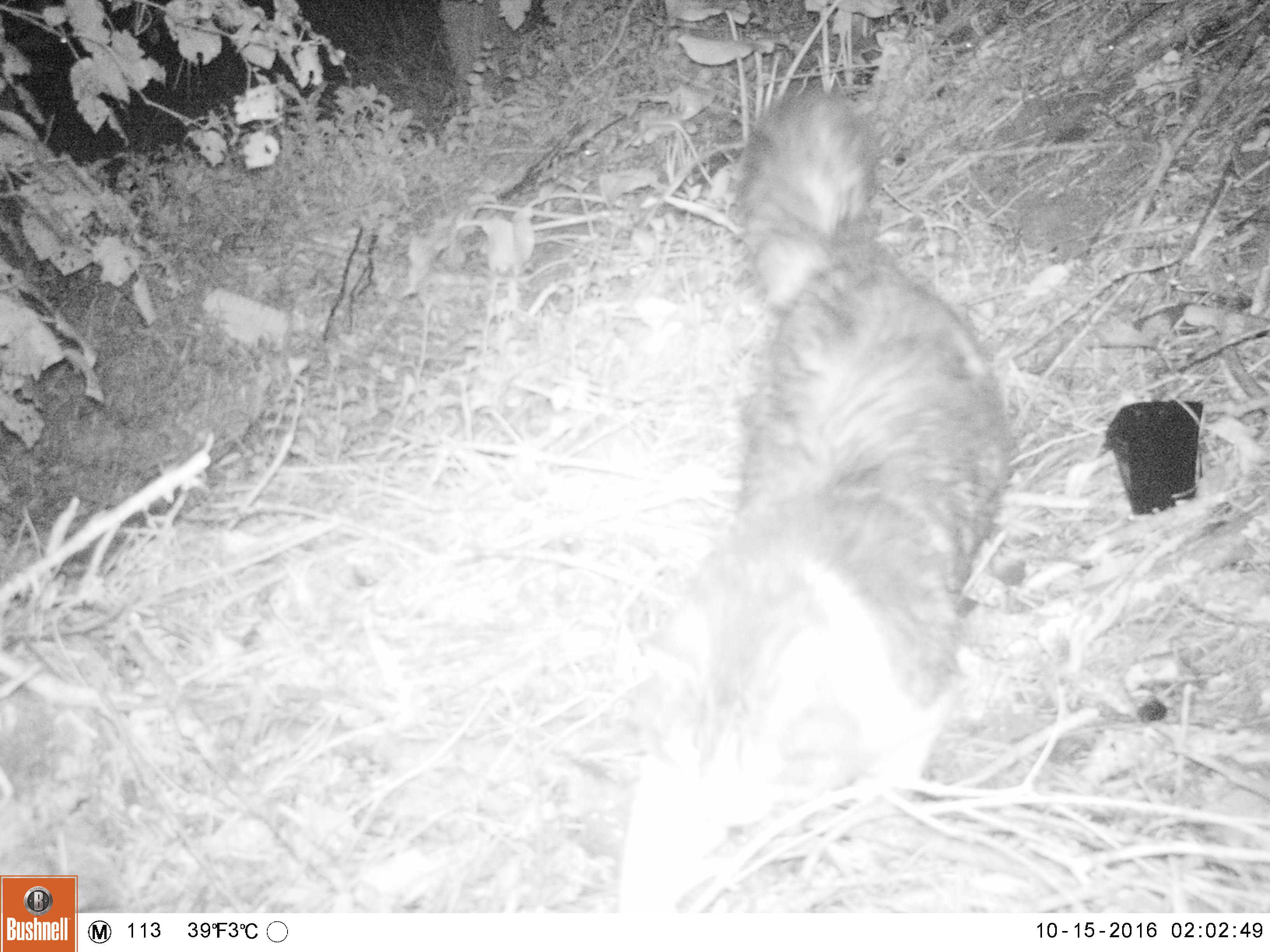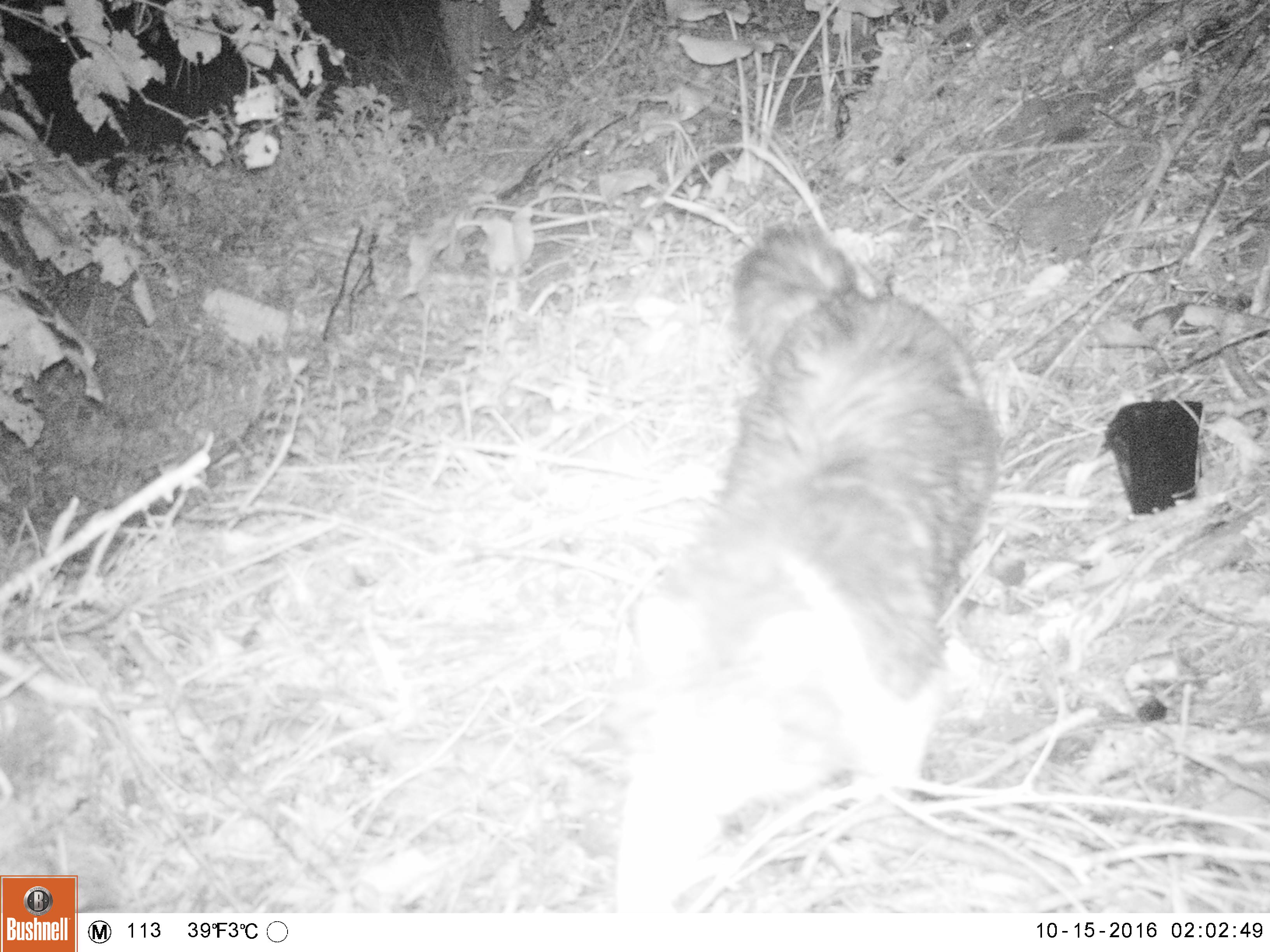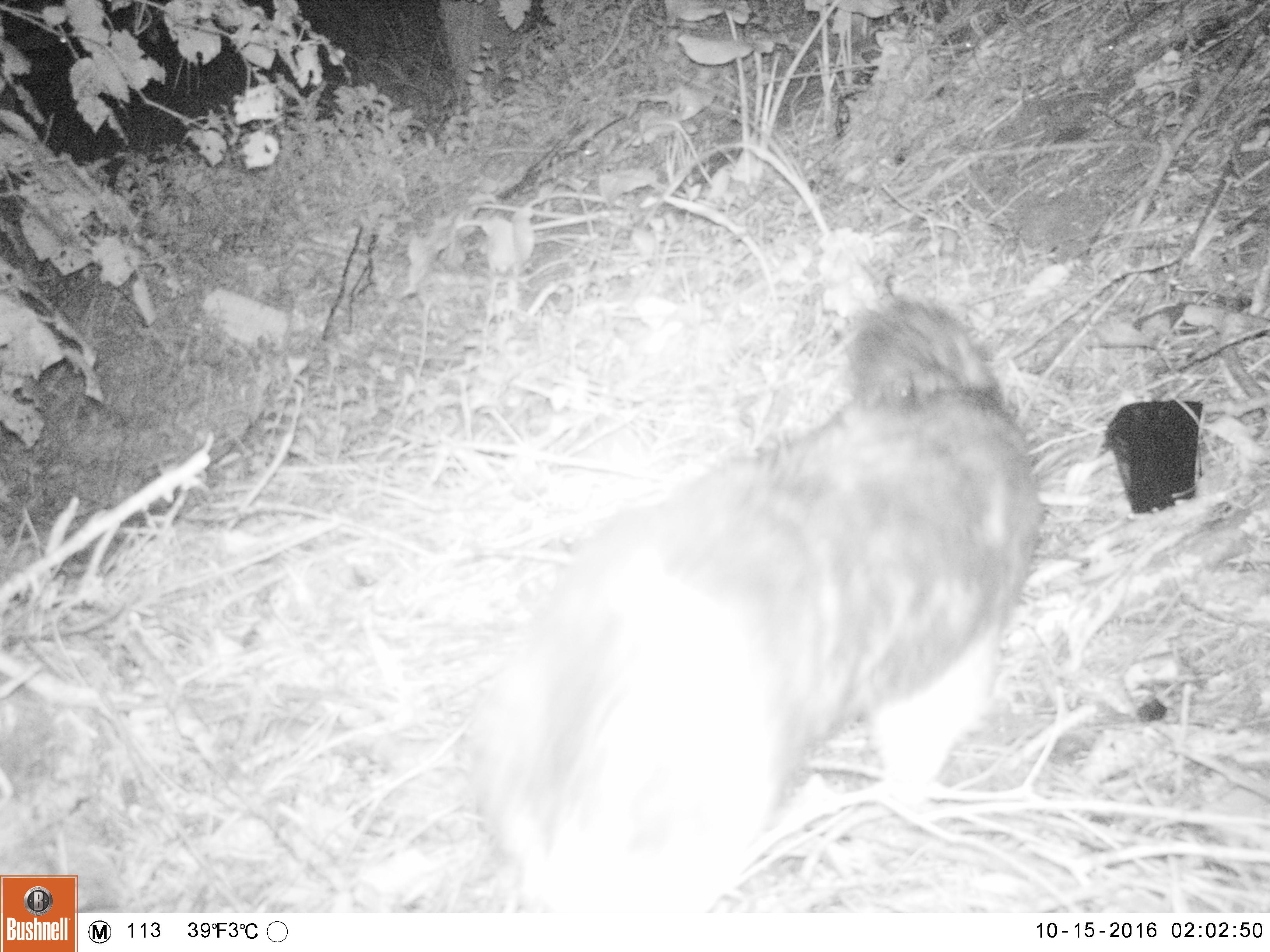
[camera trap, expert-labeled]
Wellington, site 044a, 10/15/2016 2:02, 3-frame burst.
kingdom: Animalia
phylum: Chordata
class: Mammalia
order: Carnivora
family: Felidae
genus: Felis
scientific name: Felis catus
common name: cat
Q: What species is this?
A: Cat (Felis catus).